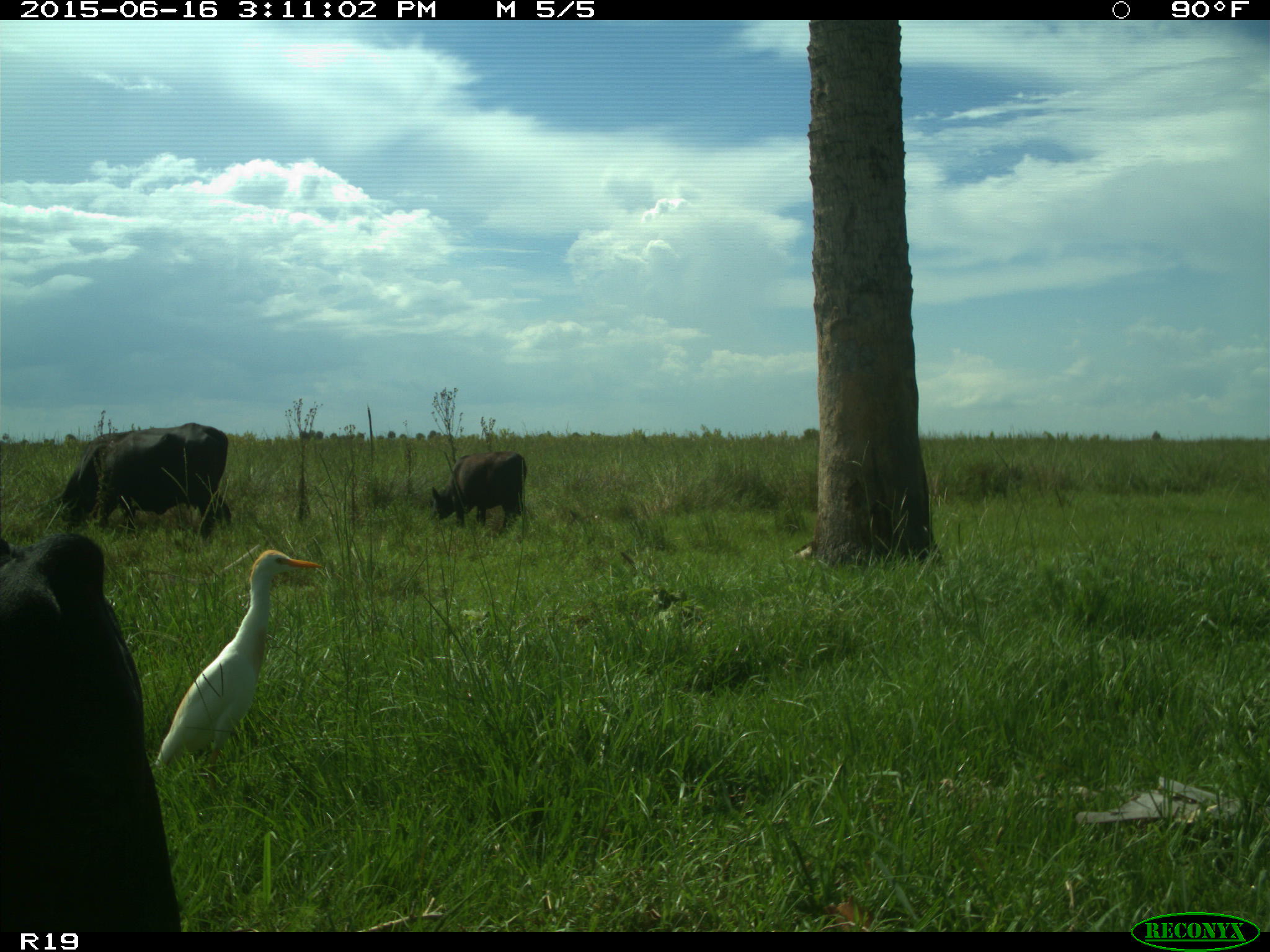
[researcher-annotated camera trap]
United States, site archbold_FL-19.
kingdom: Animalia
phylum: Chordata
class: Mammalia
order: Artiodactyla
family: Bovidae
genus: Bos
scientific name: Bos taurus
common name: domestic cow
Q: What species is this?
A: Bos taurus (domestic cow).